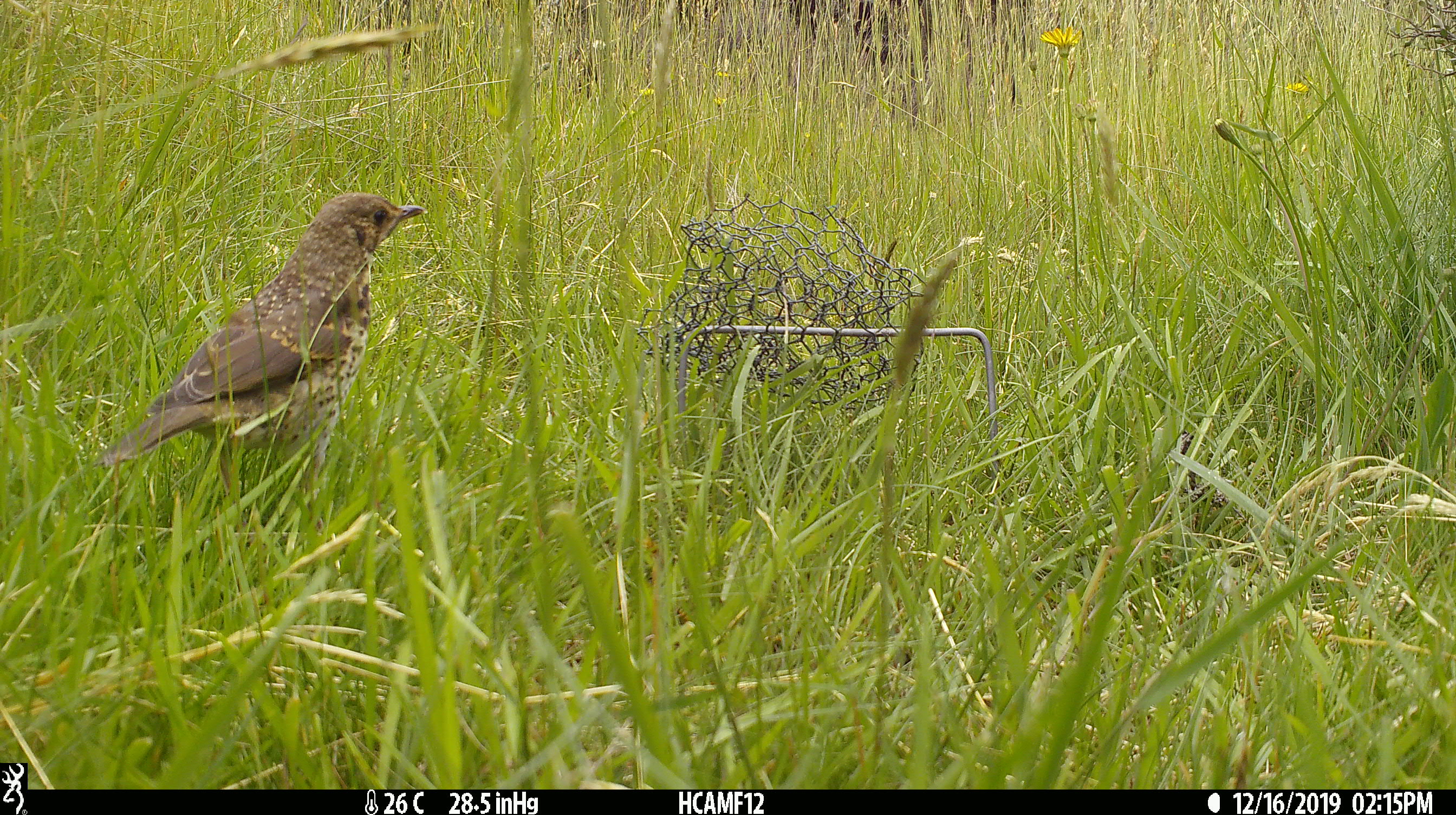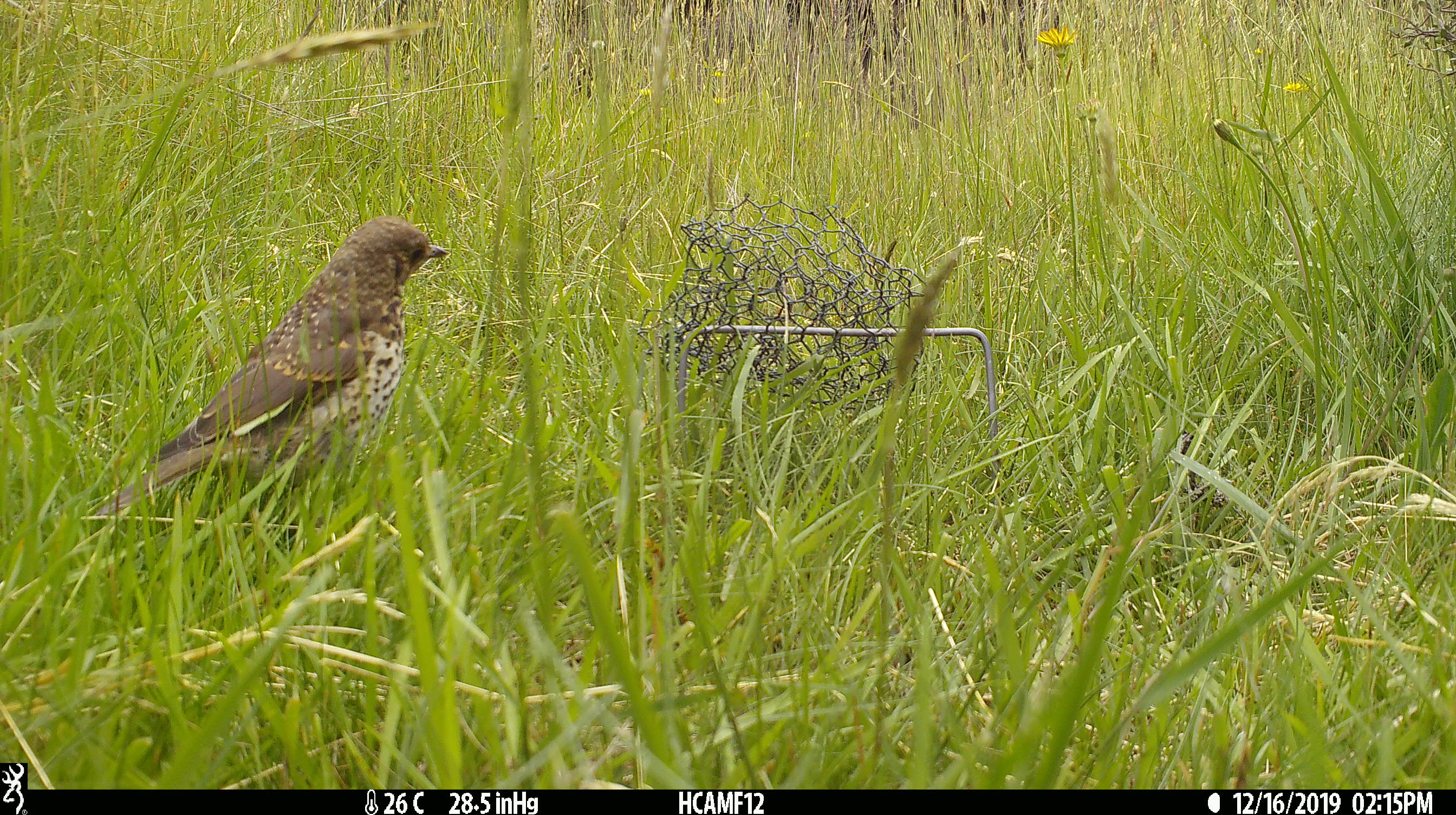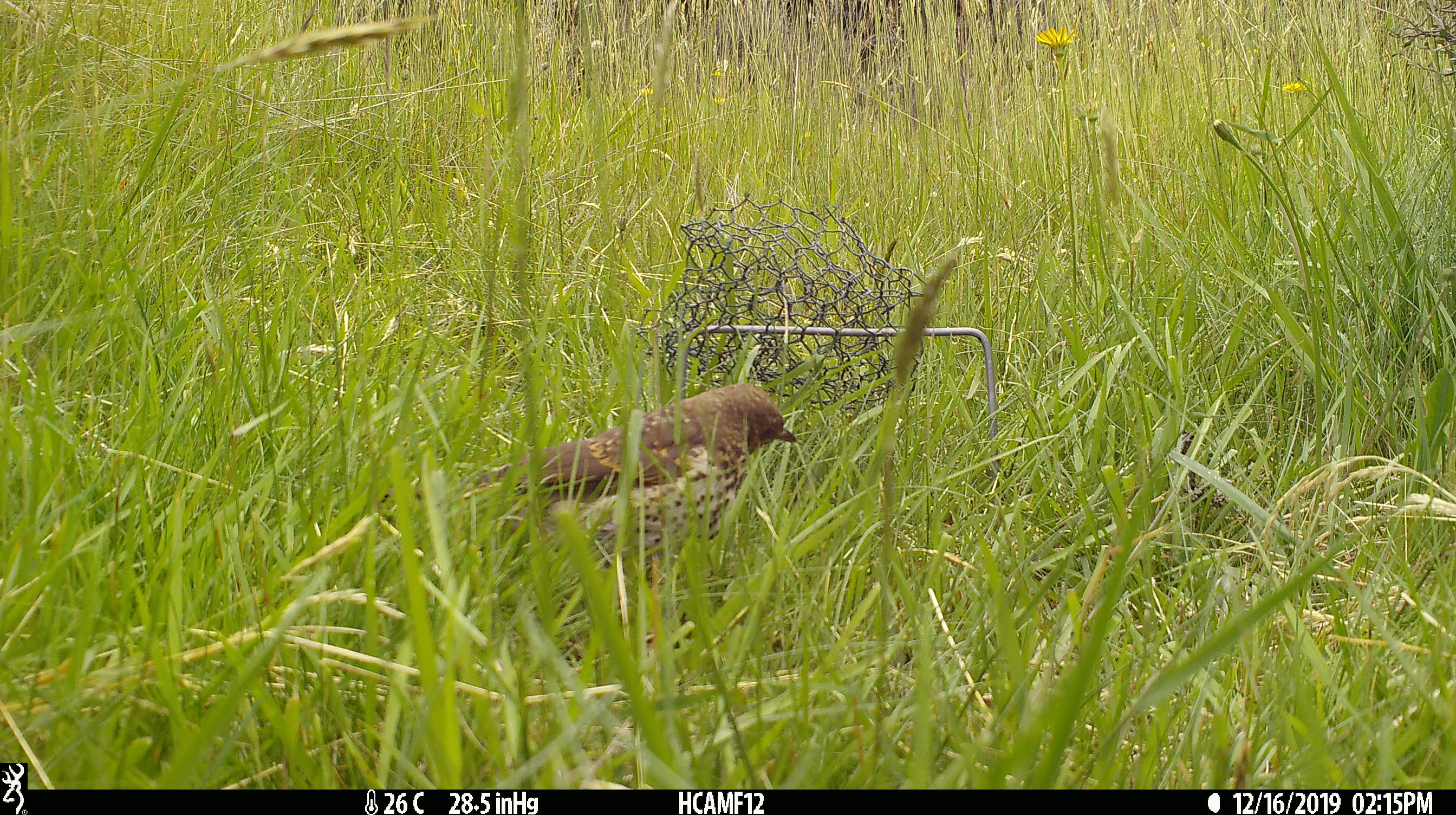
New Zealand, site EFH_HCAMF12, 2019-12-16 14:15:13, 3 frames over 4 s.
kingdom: Animalia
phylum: Chordata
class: Aves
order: Passeriformes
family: Turdidae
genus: Turdus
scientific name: Turdus philomelos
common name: song thrush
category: thrush